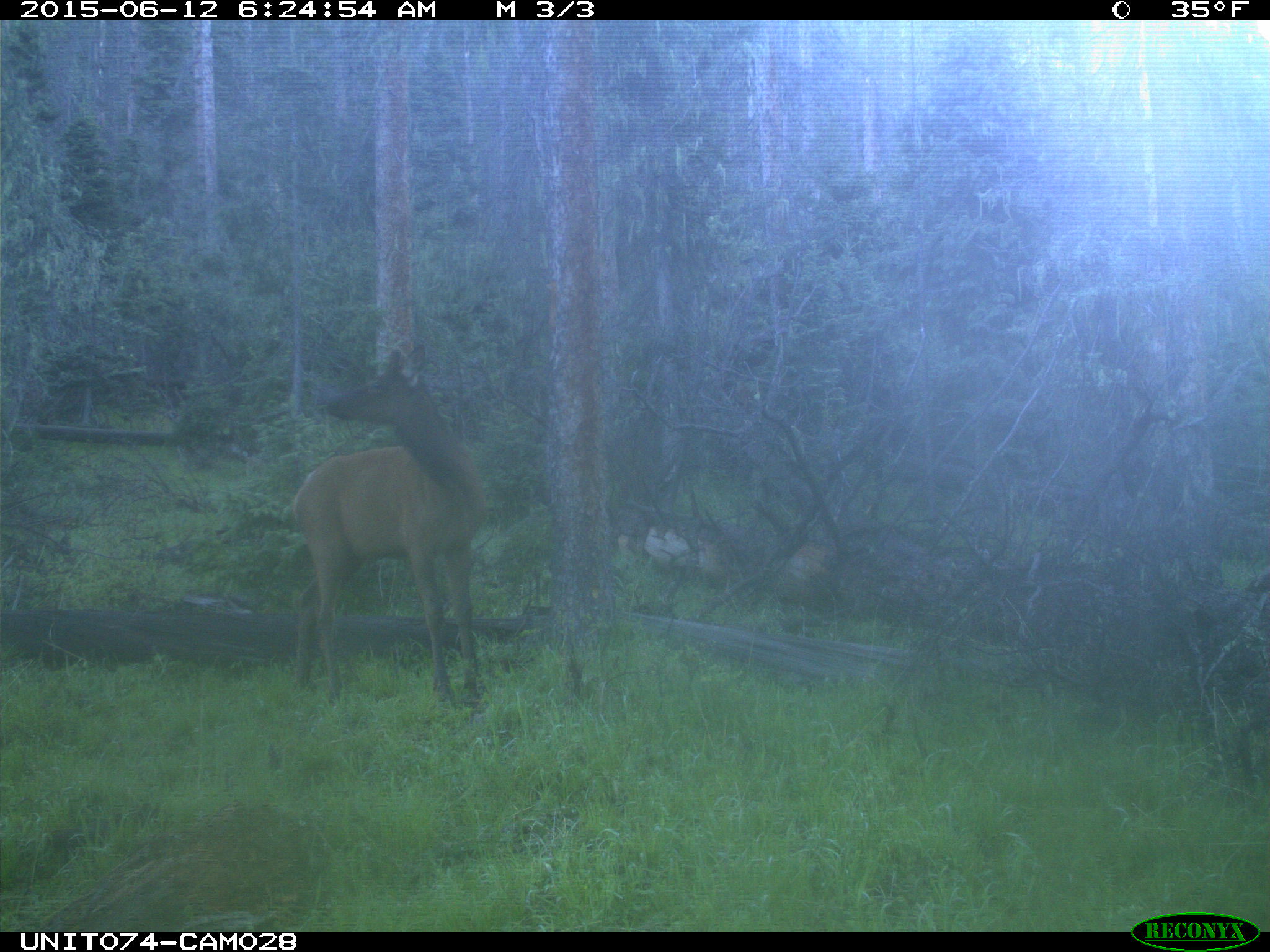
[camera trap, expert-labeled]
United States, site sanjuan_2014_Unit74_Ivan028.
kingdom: Animalia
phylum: Chordata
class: Mammalia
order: Artiodactyla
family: Cervidae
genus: Cervus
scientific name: Cervus elaphus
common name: red deer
Cervus elaphus (red deer).